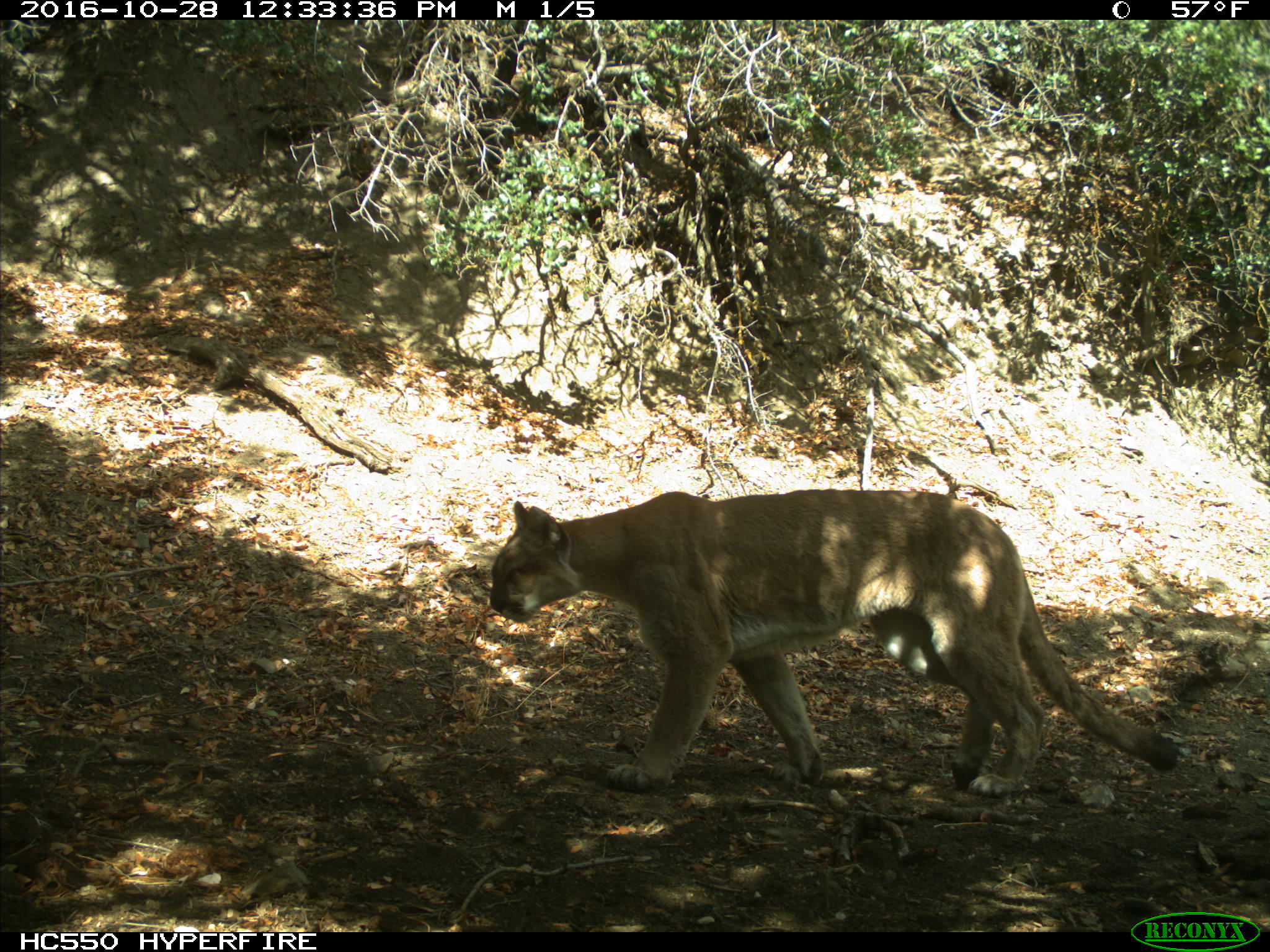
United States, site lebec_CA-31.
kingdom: Animalia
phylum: Chordata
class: Mammalia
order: Carnivora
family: Felidae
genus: Puma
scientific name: Puma concolor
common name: mountain lion